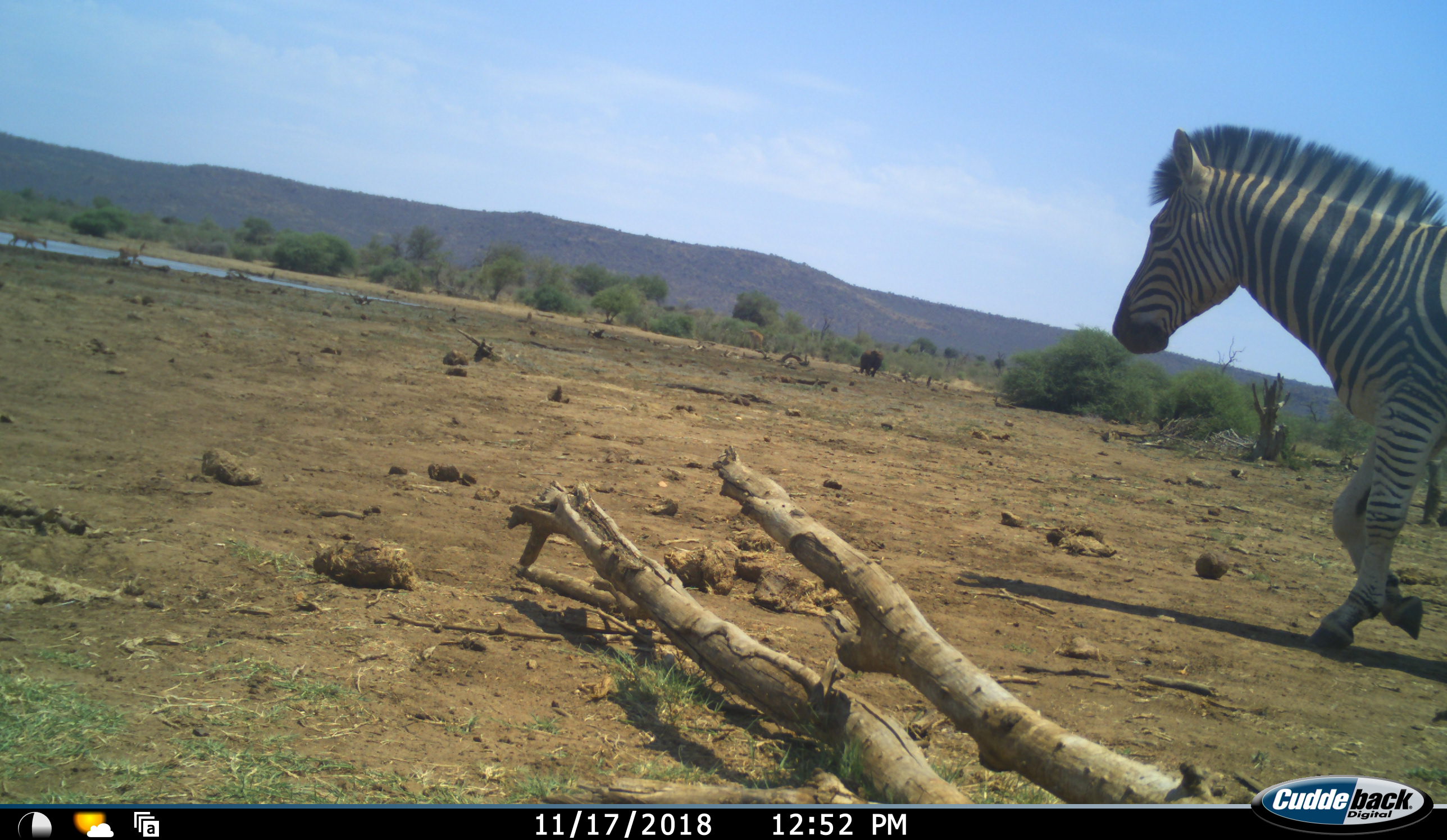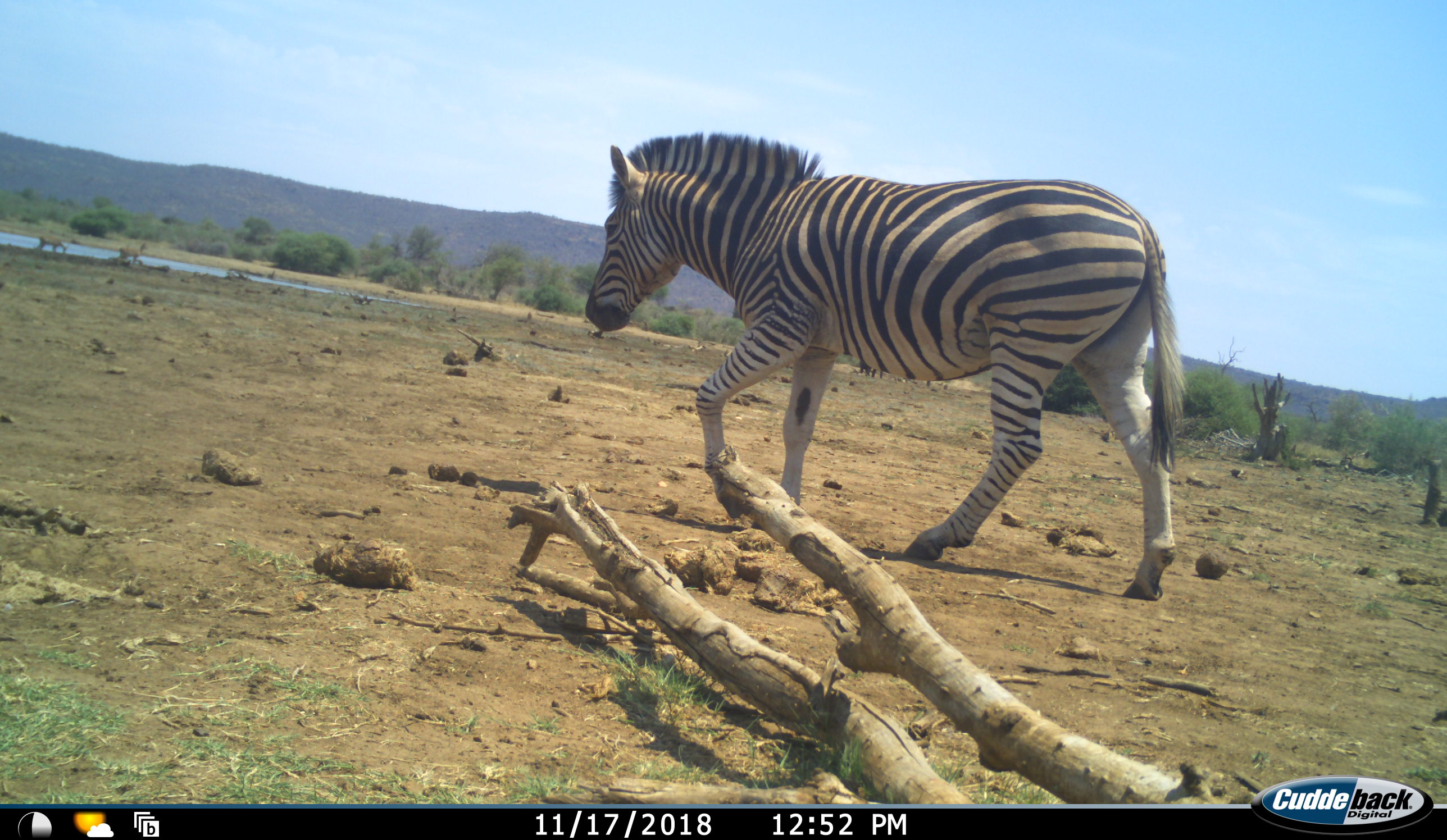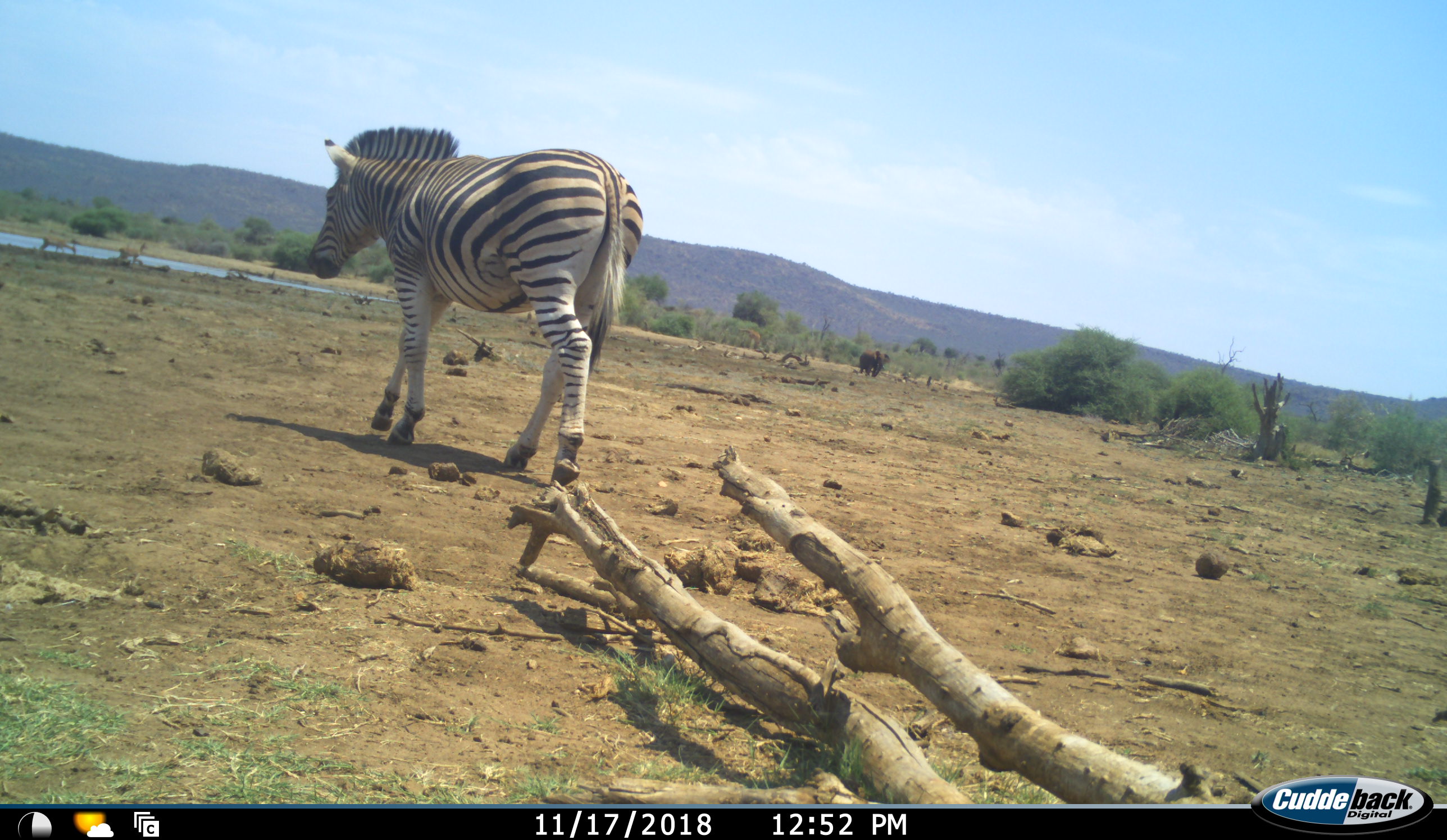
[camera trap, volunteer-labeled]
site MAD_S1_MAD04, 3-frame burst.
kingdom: Animalia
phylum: Chordata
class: Mammalia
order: Proboscidea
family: Elephantidae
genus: Loxodonta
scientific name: Loxodonta africana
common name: african bush elephant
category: elephant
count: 1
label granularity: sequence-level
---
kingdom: Animalia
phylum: Chordata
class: Mammalia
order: Perissodactyla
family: Equidae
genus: Equus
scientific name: Equus quagga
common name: plains zebra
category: zebraplains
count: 1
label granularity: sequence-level